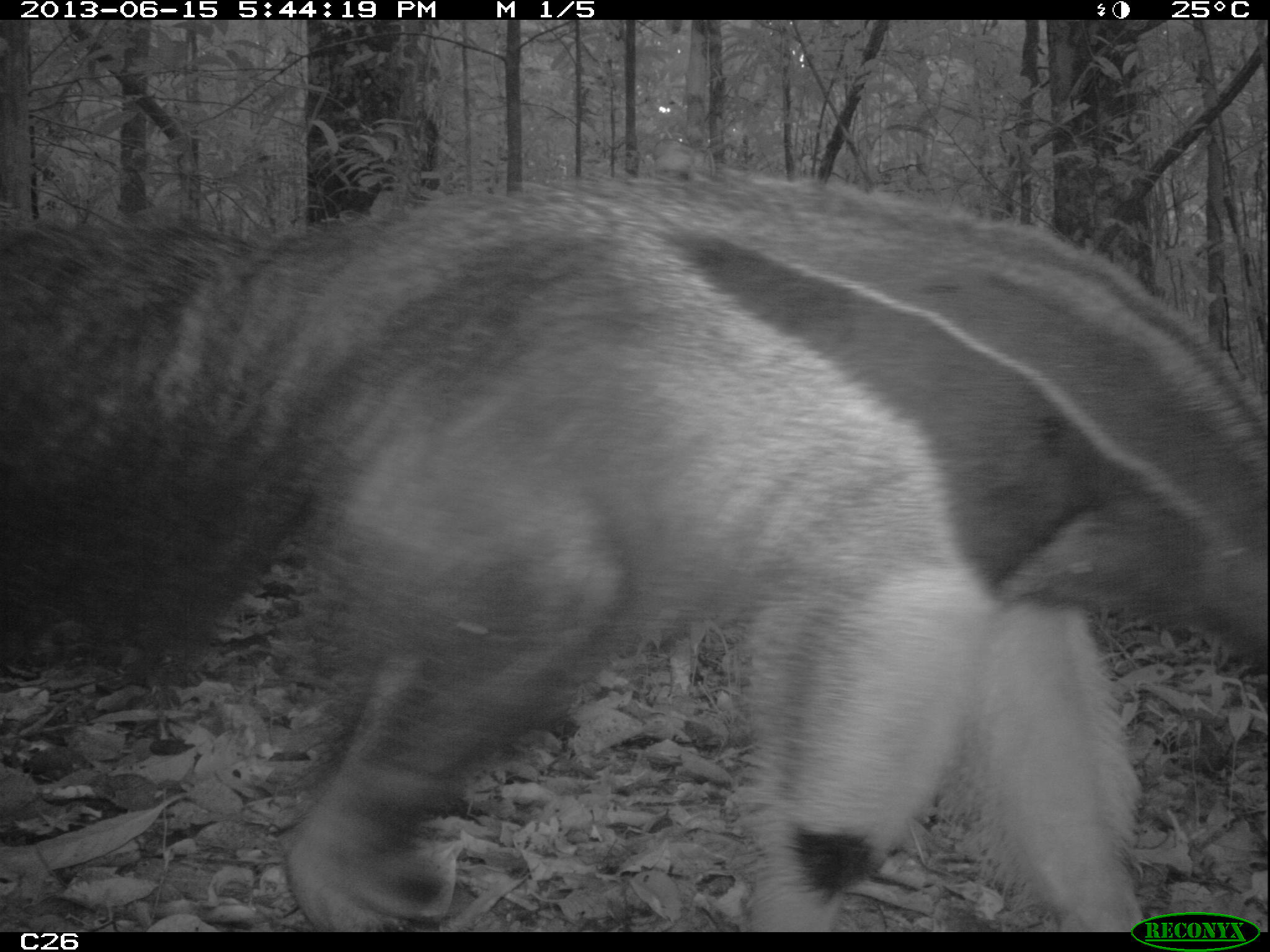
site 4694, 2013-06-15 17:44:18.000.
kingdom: Animalia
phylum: Chordata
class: Mammalia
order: Pilosa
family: Myrmecophagidae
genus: Myrmecophaga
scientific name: Myrmecophaga tridactyla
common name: giant anteater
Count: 1.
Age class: adult.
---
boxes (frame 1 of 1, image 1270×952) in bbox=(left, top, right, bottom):
myrmecophaga tridactyla: bbox=(0, 160, 1270, 932)